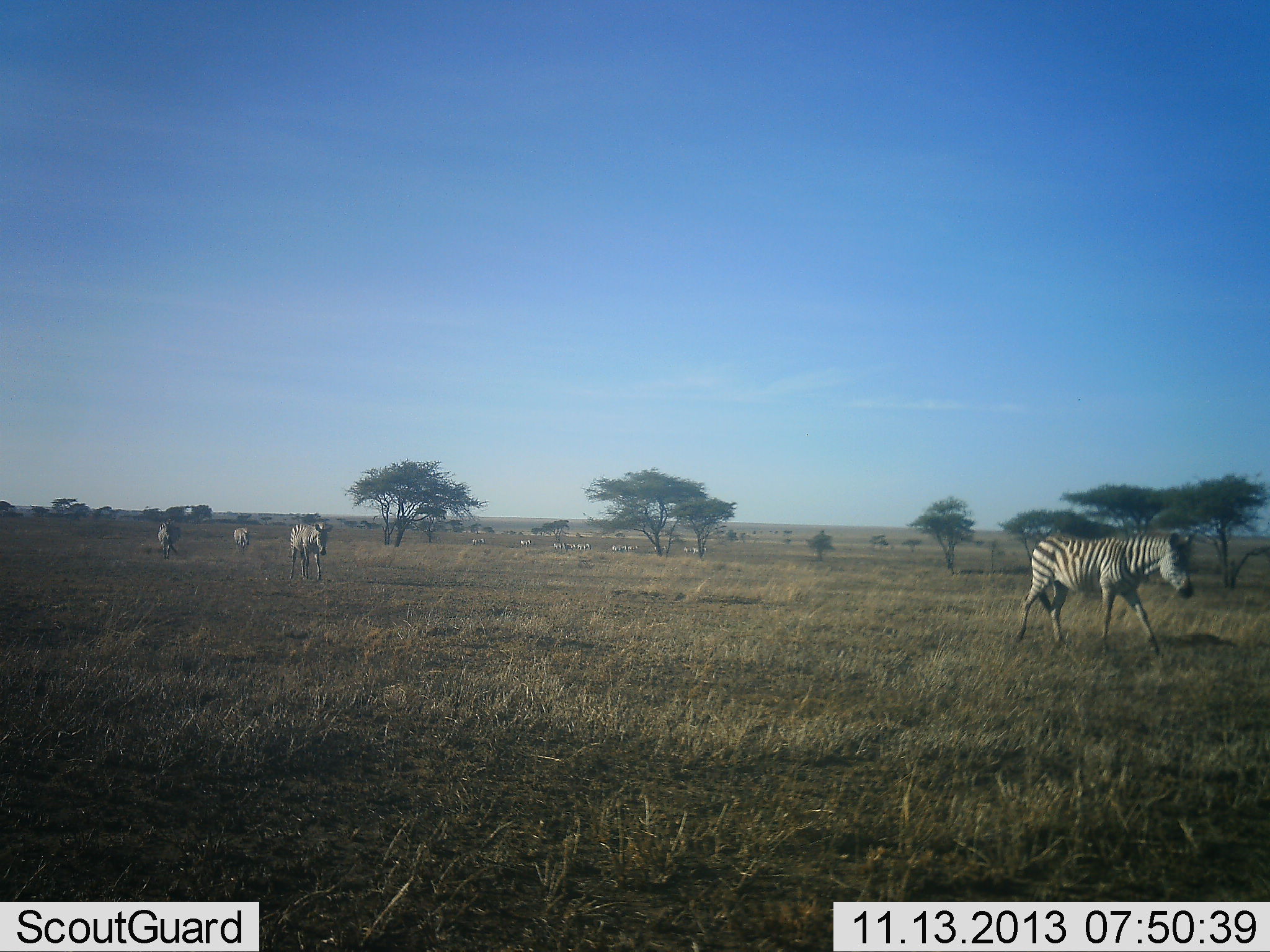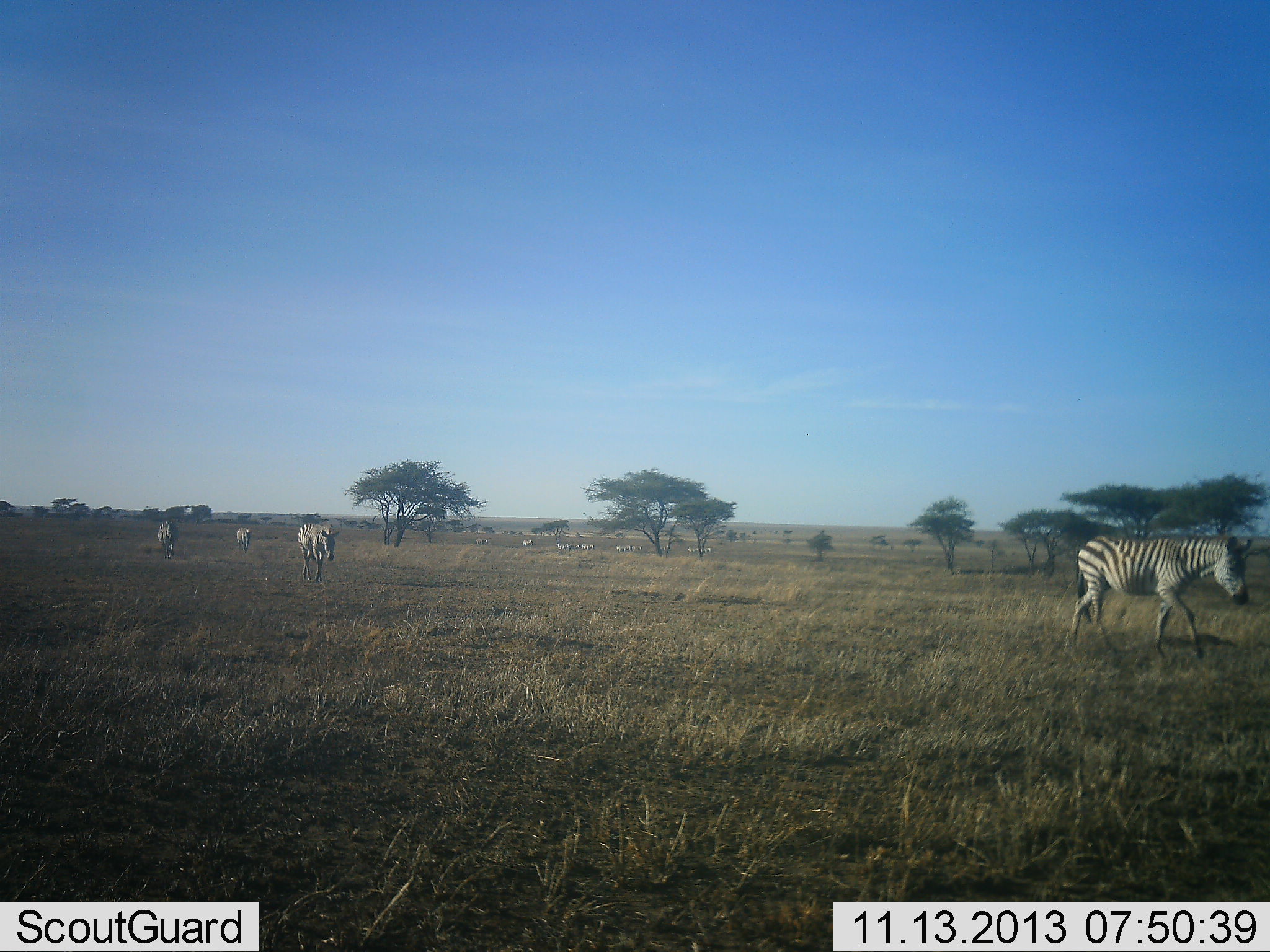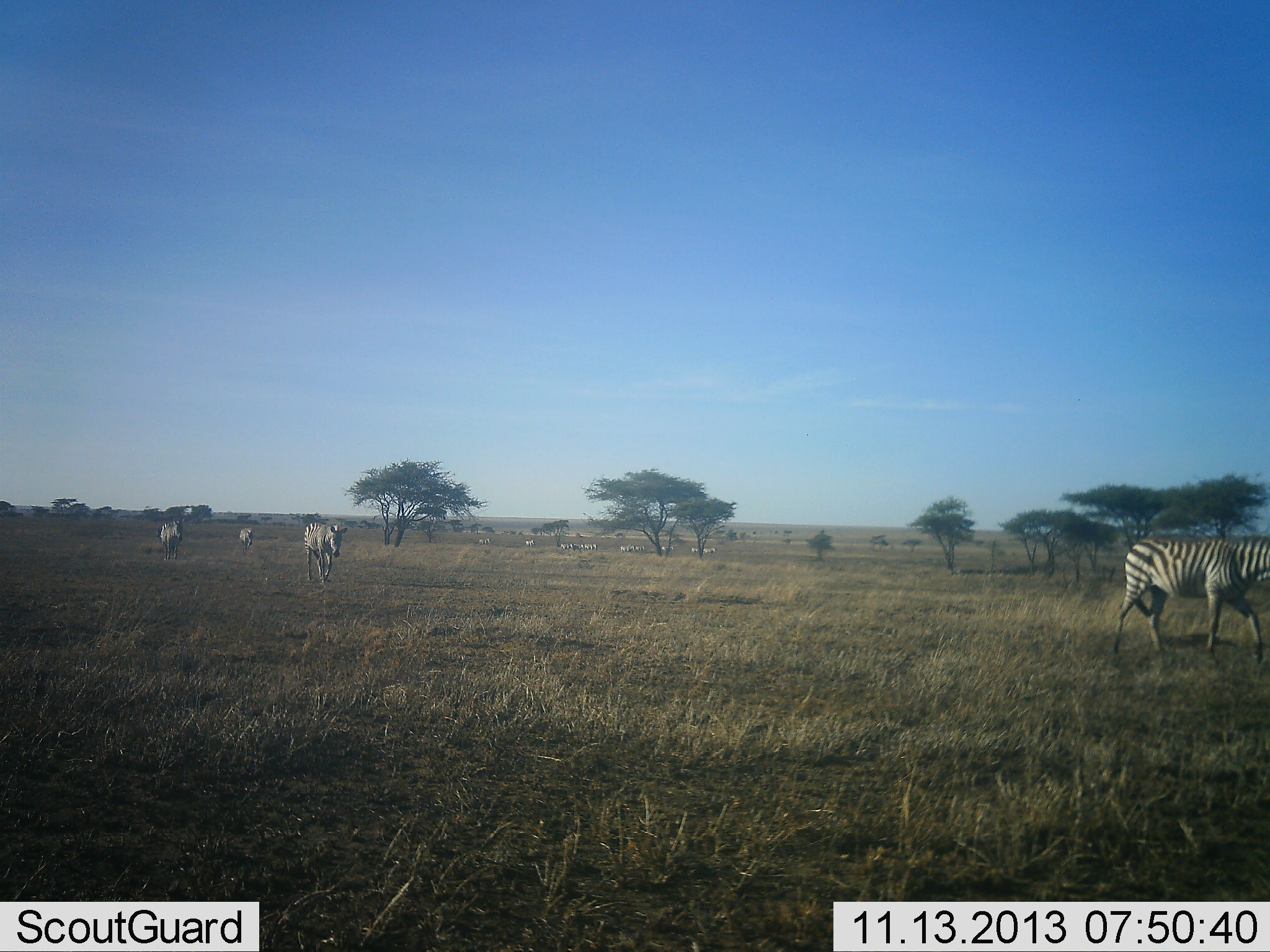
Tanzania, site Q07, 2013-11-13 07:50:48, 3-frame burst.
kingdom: Animalia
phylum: Chordata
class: Mammalia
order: Perissodactyla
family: Equidae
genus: Equus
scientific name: Equus quagga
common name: plains zebra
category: zebra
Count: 11-50.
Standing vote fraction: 0%.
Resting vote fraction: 0%.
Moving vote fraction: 100%.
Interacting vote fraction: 0%.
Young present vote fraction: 0%.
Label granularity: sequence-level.